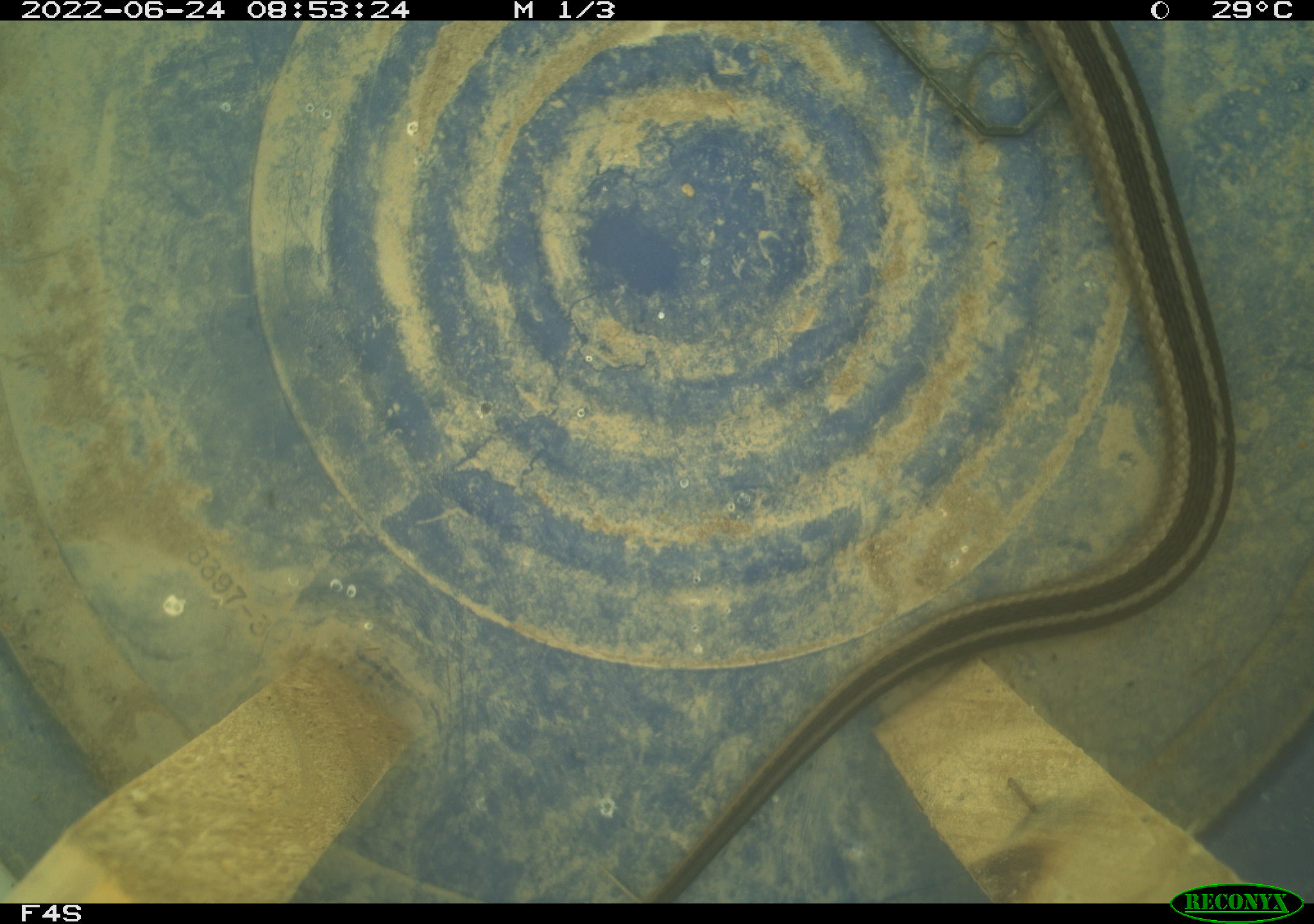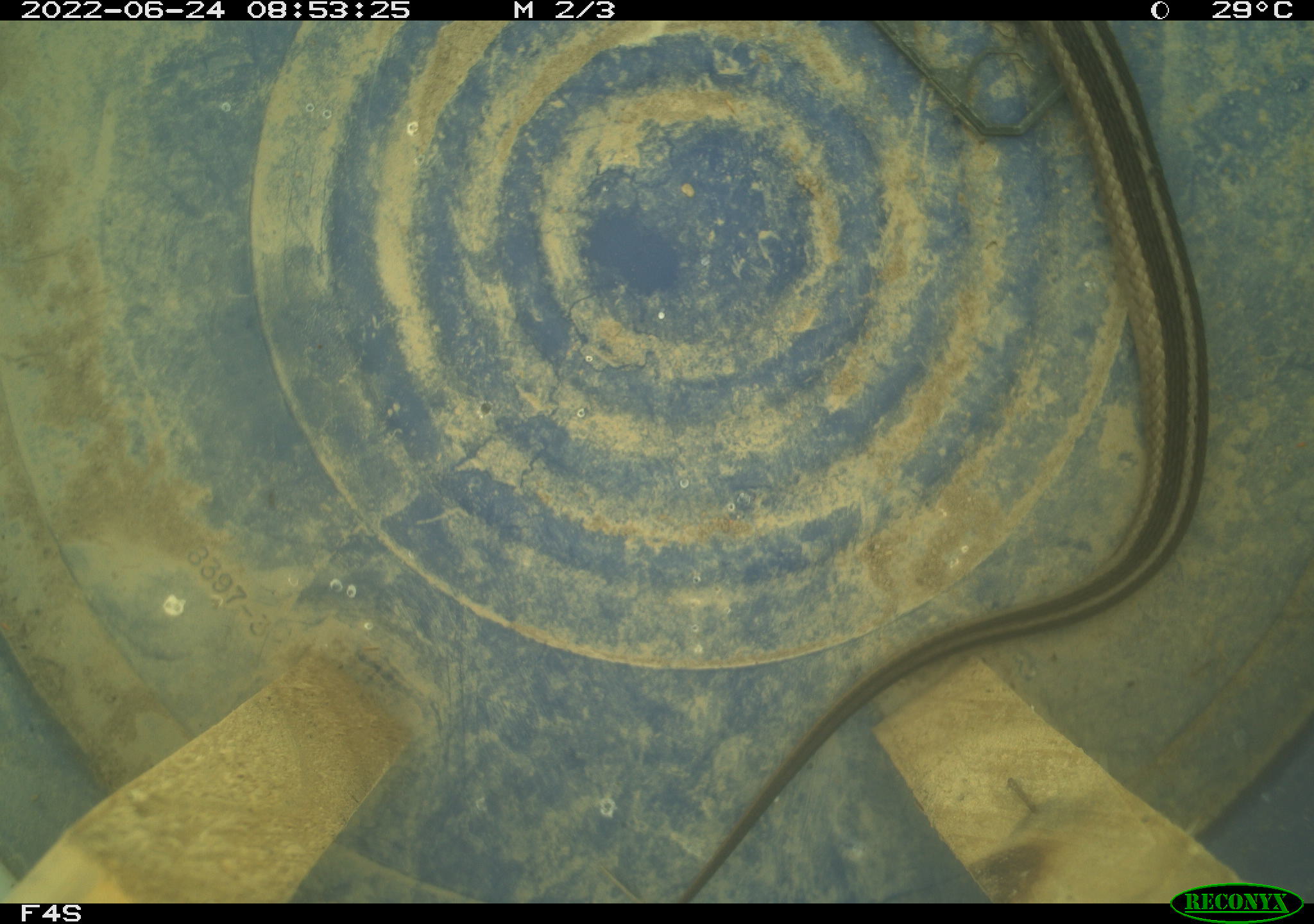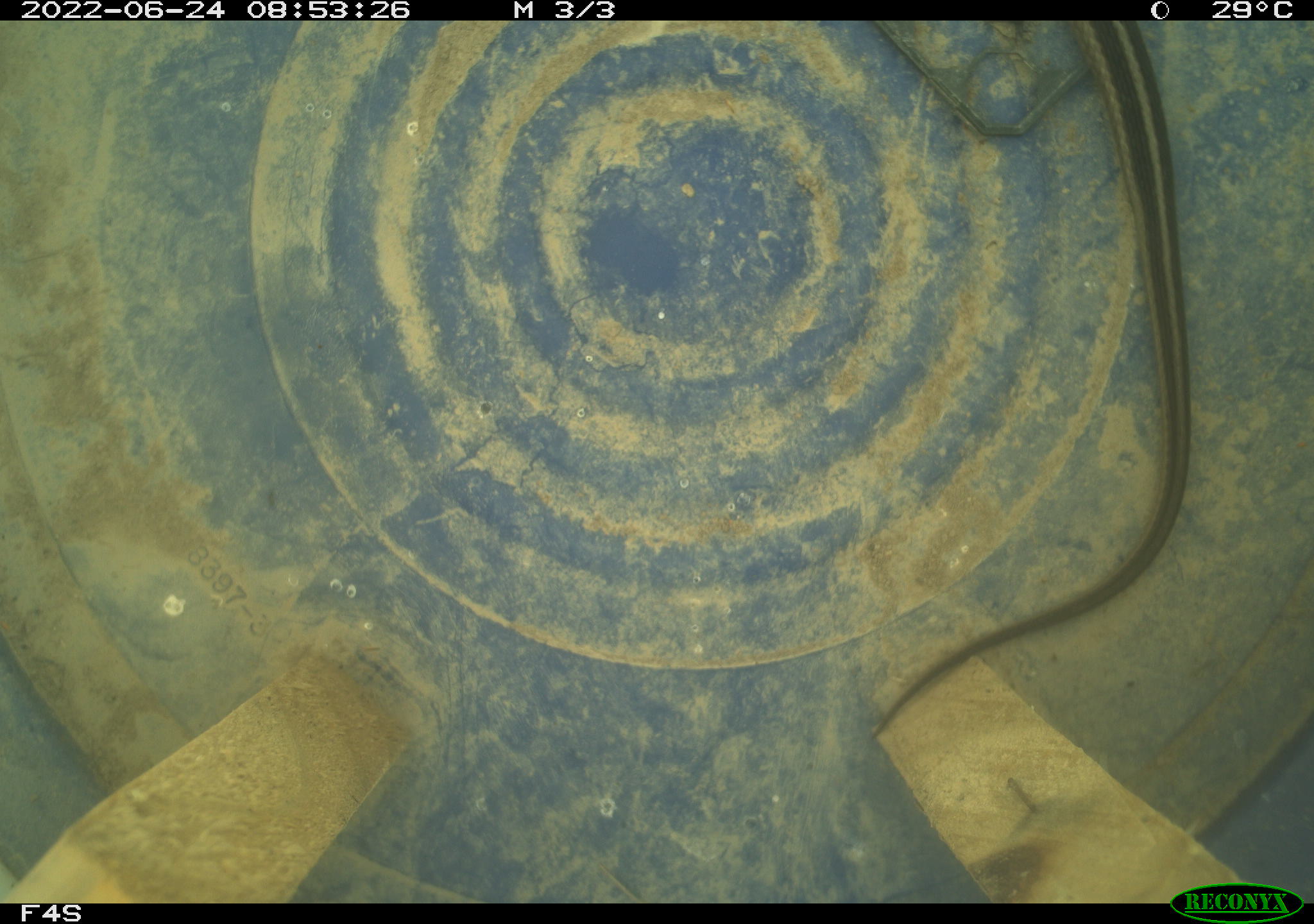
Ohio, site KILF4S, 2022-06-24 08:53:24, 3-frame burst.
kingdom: Animalia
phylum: Chordata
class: Reptilia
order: Squamata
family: Colubridae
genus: Thamnophis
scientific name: Thamnophis sirtalis sirtalis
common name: eastern gartersnake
Eastern gartersnake (Thamnophis sirtalis sirtalis).